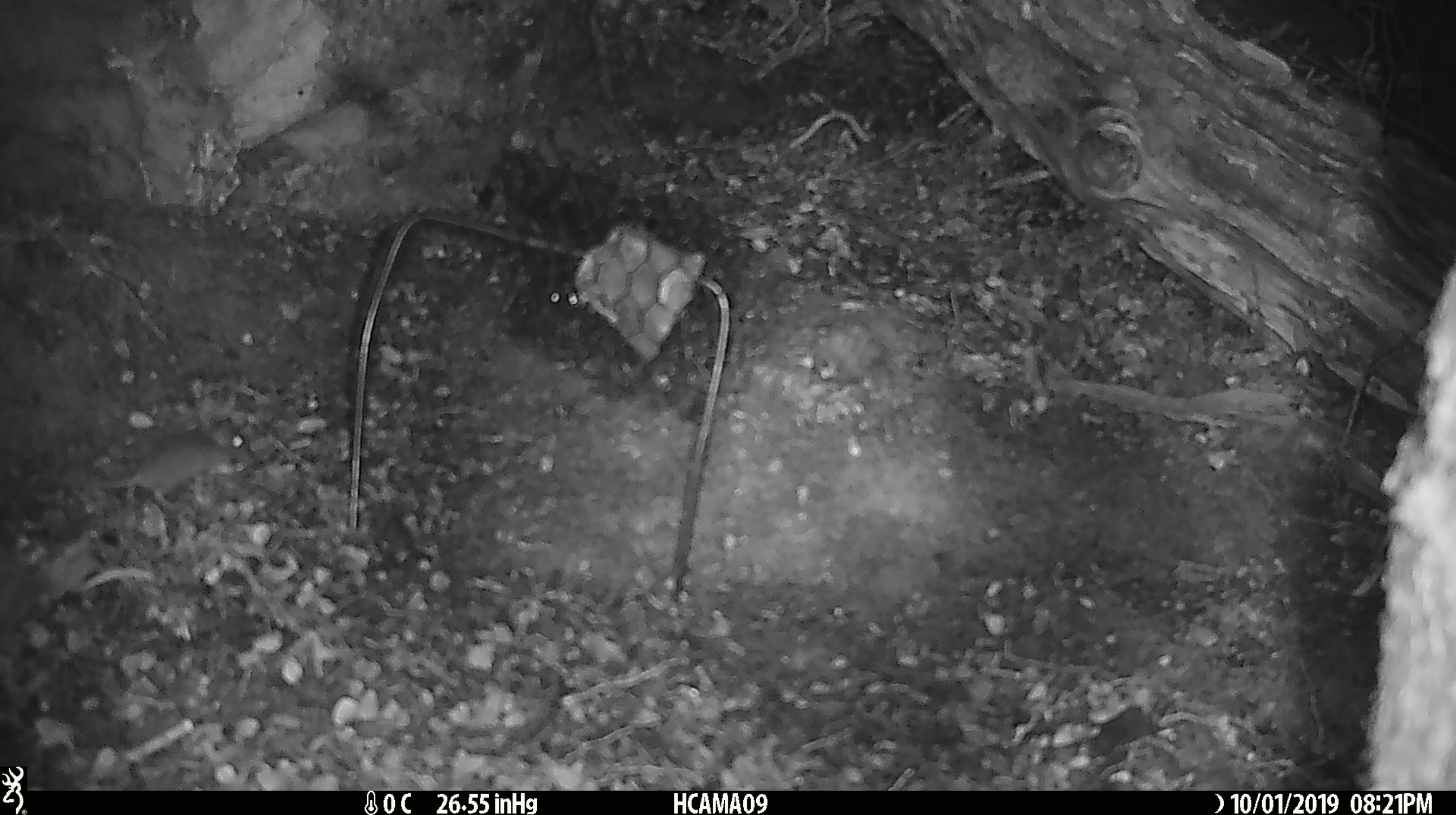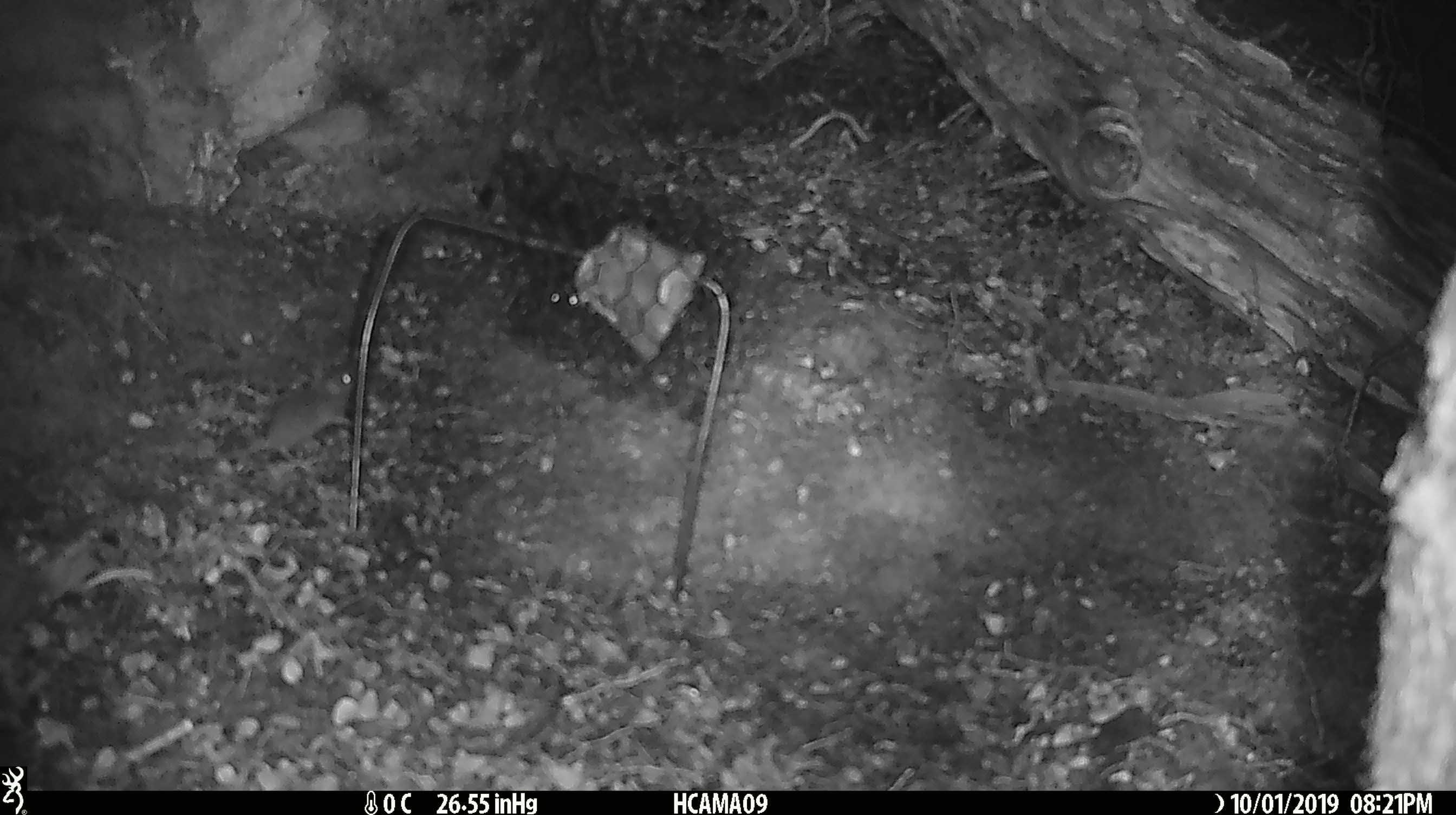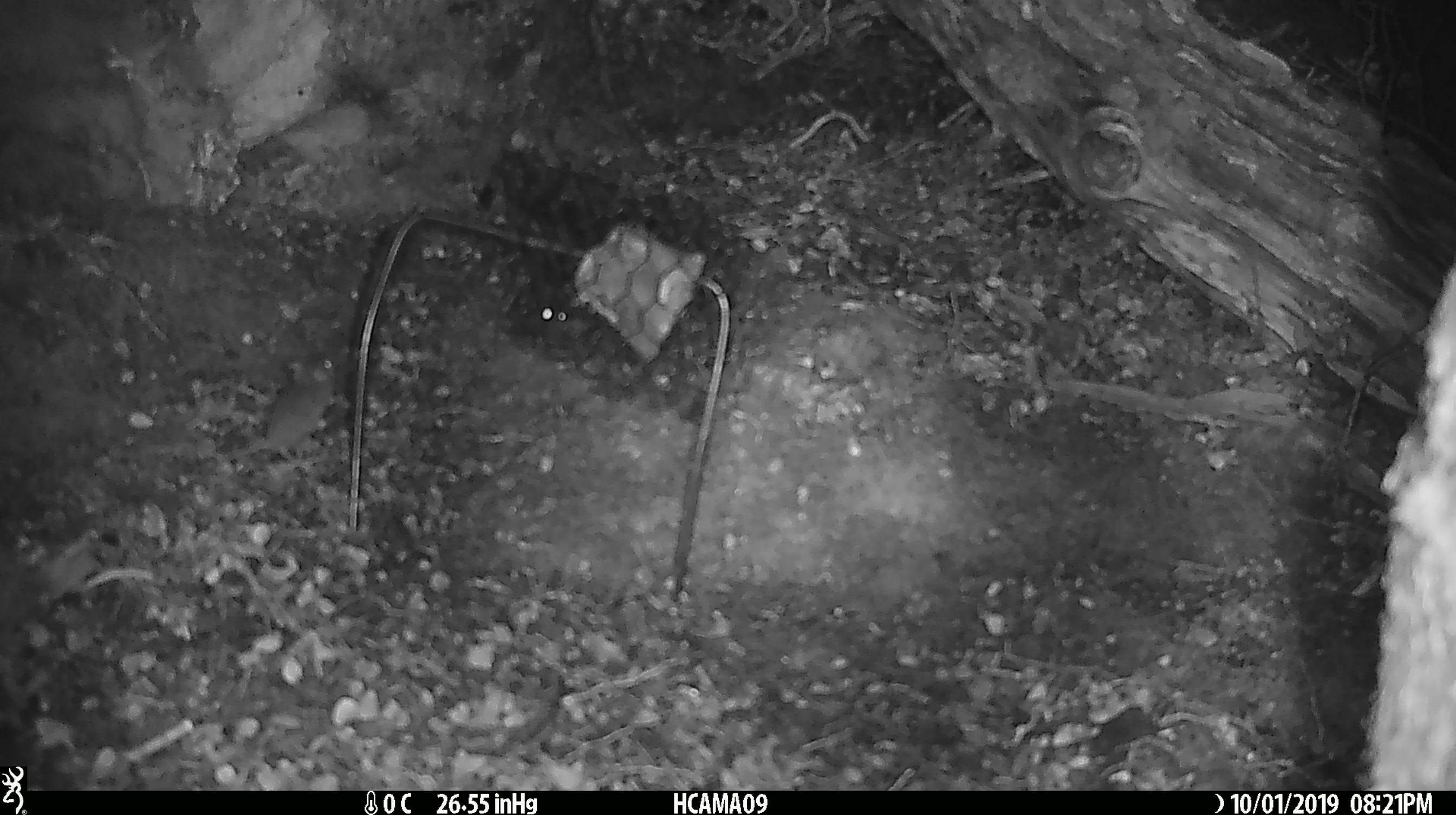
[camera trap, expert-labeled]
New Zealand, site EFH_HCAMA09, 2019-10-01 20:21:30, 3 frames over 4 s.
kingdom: Animalia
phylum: Chordata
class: Mammalia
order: Rodentia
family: Muridae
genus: Mus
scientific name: Mus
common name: mouse